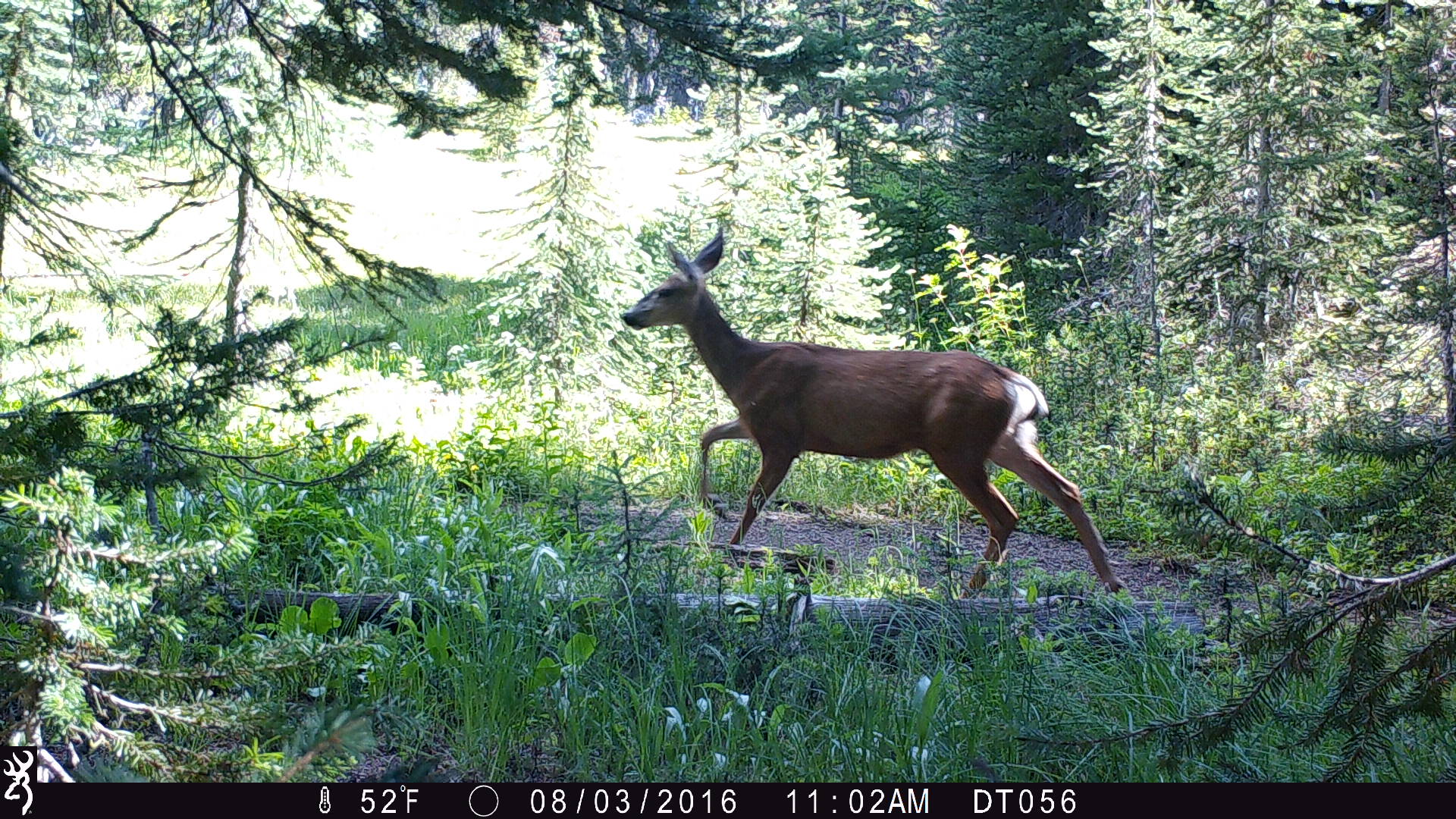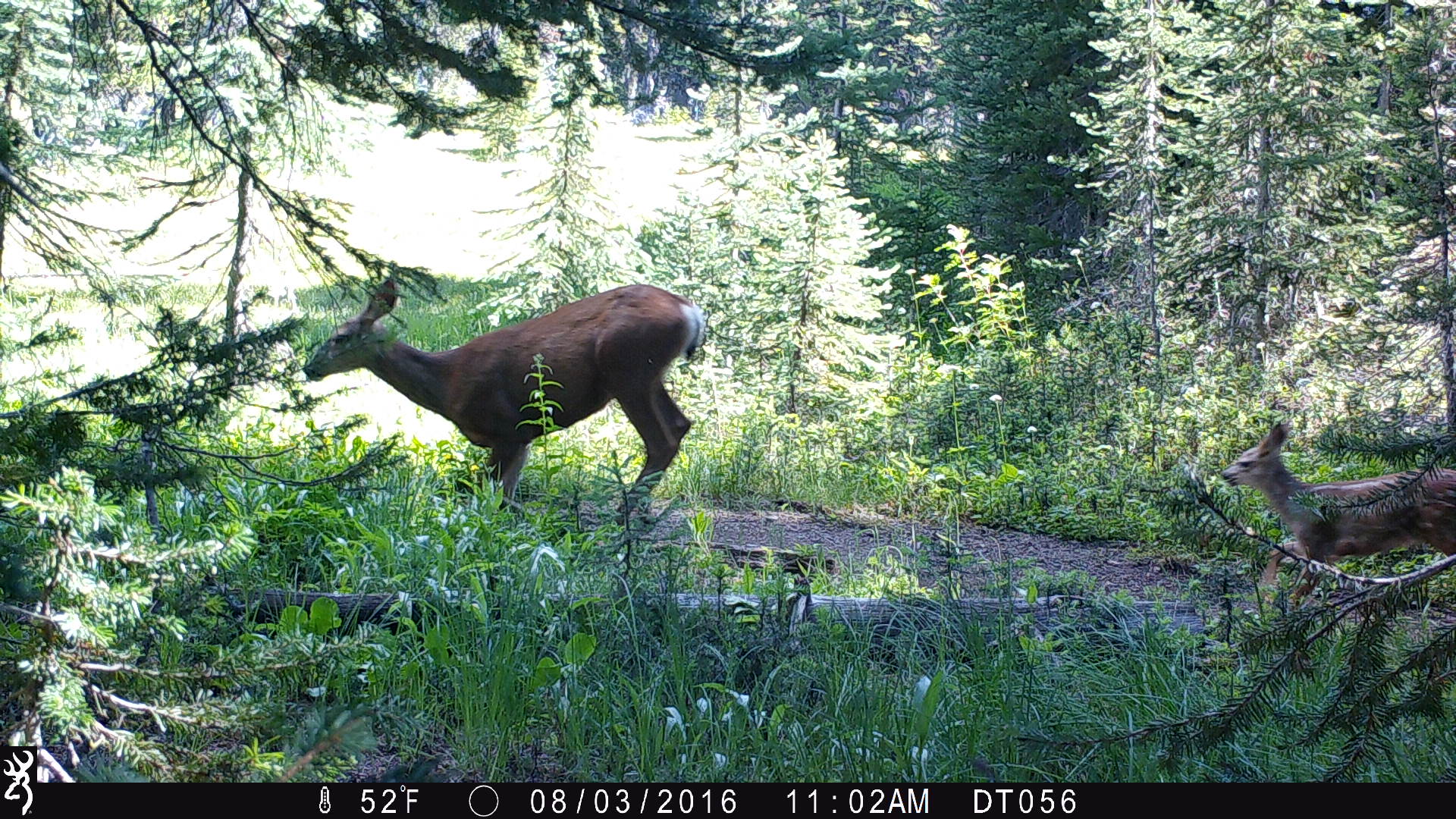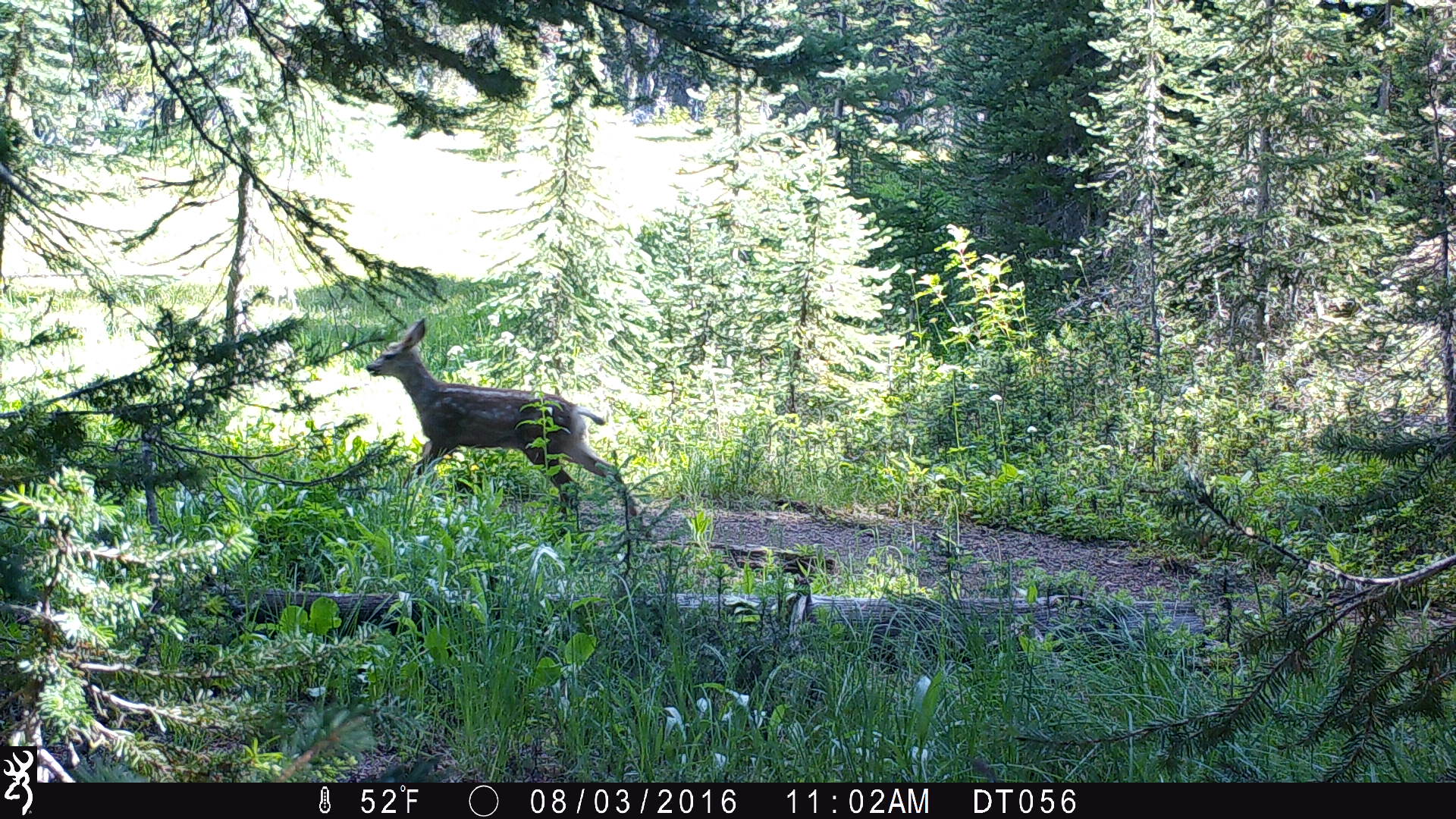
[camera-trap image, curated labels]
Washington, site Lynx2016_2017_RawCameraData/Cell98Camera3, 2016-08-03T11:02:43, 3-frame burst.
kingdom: Animalia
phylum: Chordata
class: Mammalia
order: Artiodactyla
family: Cervidae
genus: Odocoileus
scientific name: Odocoileus hemionus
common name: mule deer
Odocoileus hemionus (mule deer). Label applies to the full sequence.